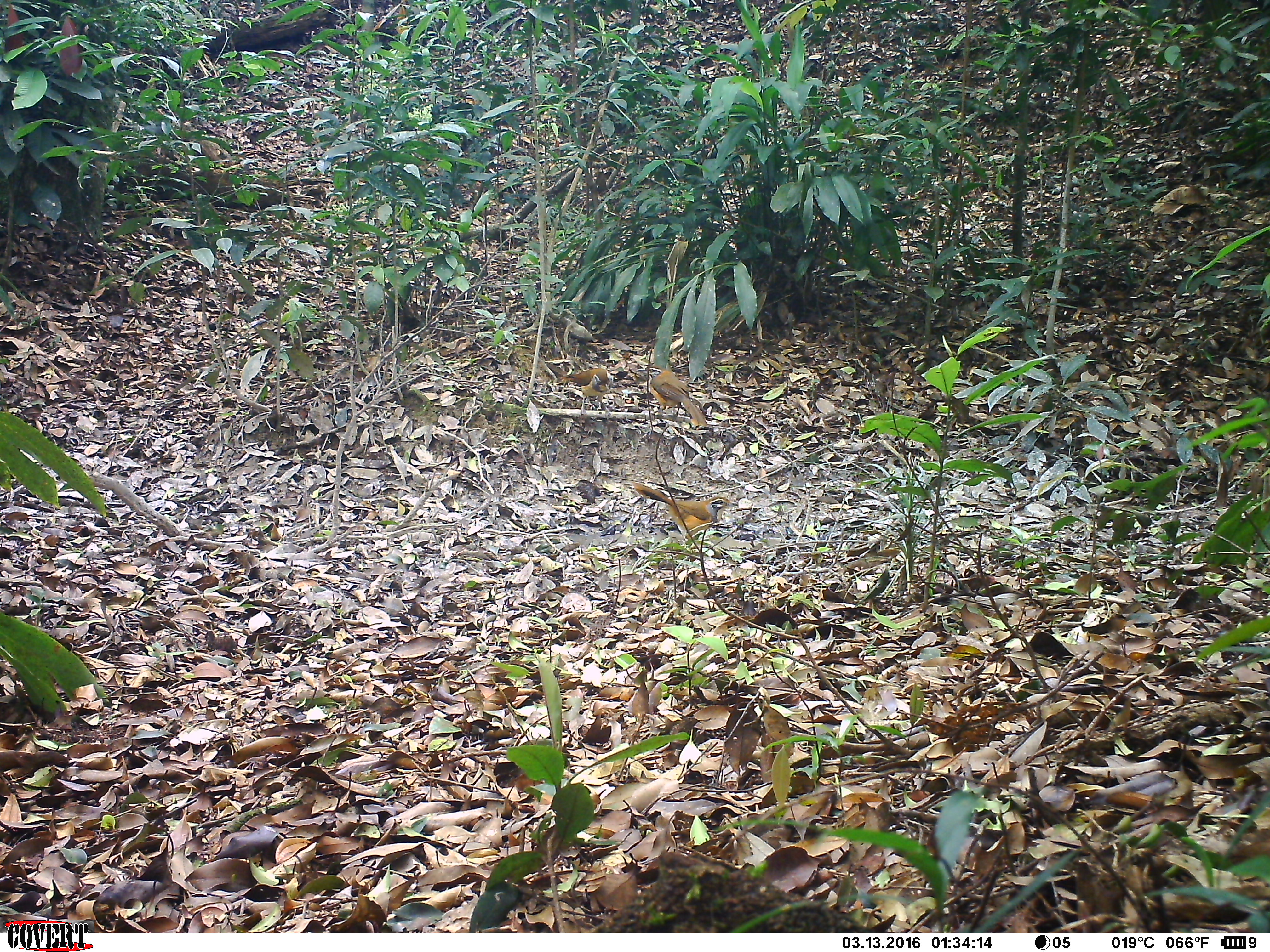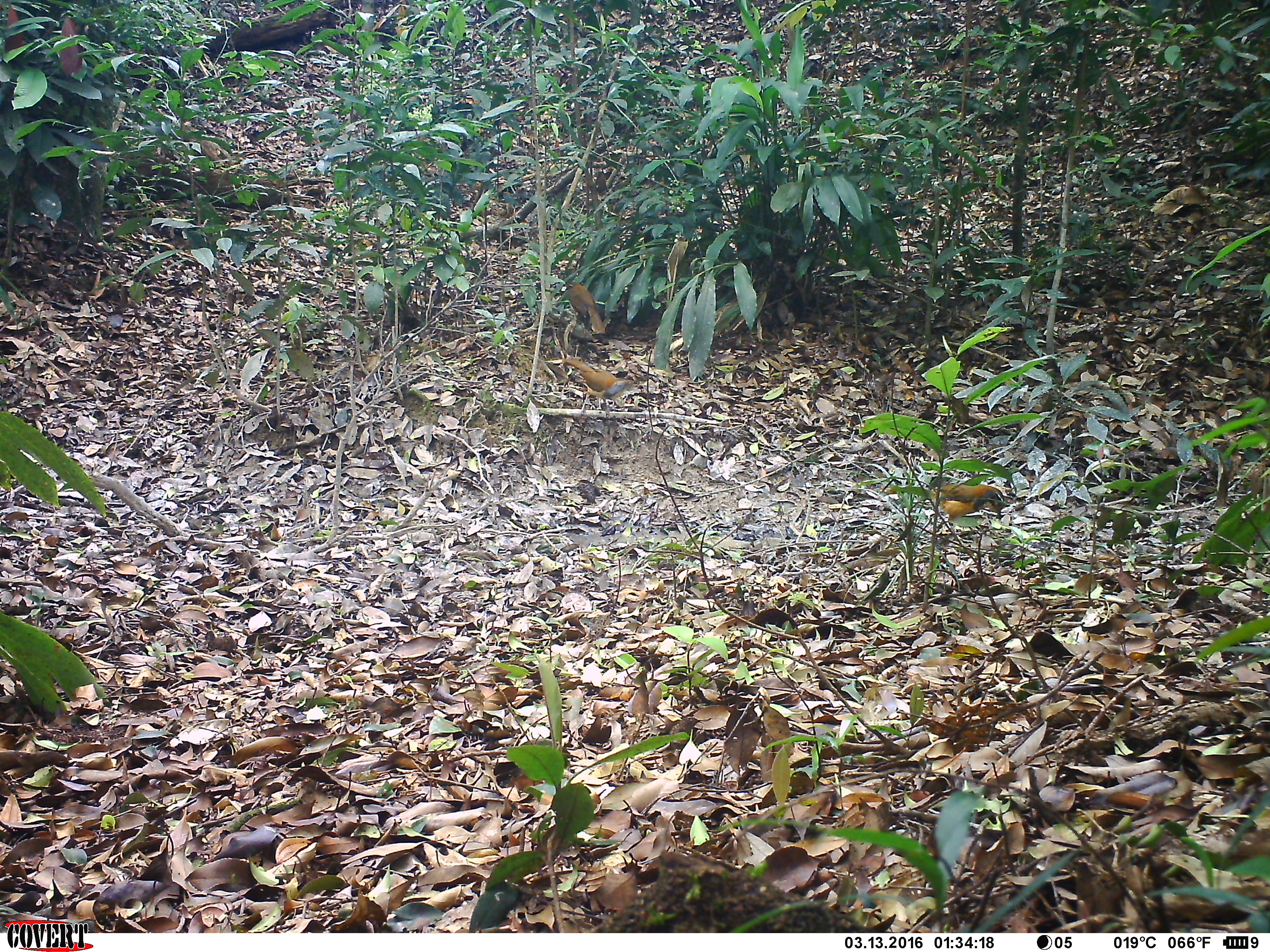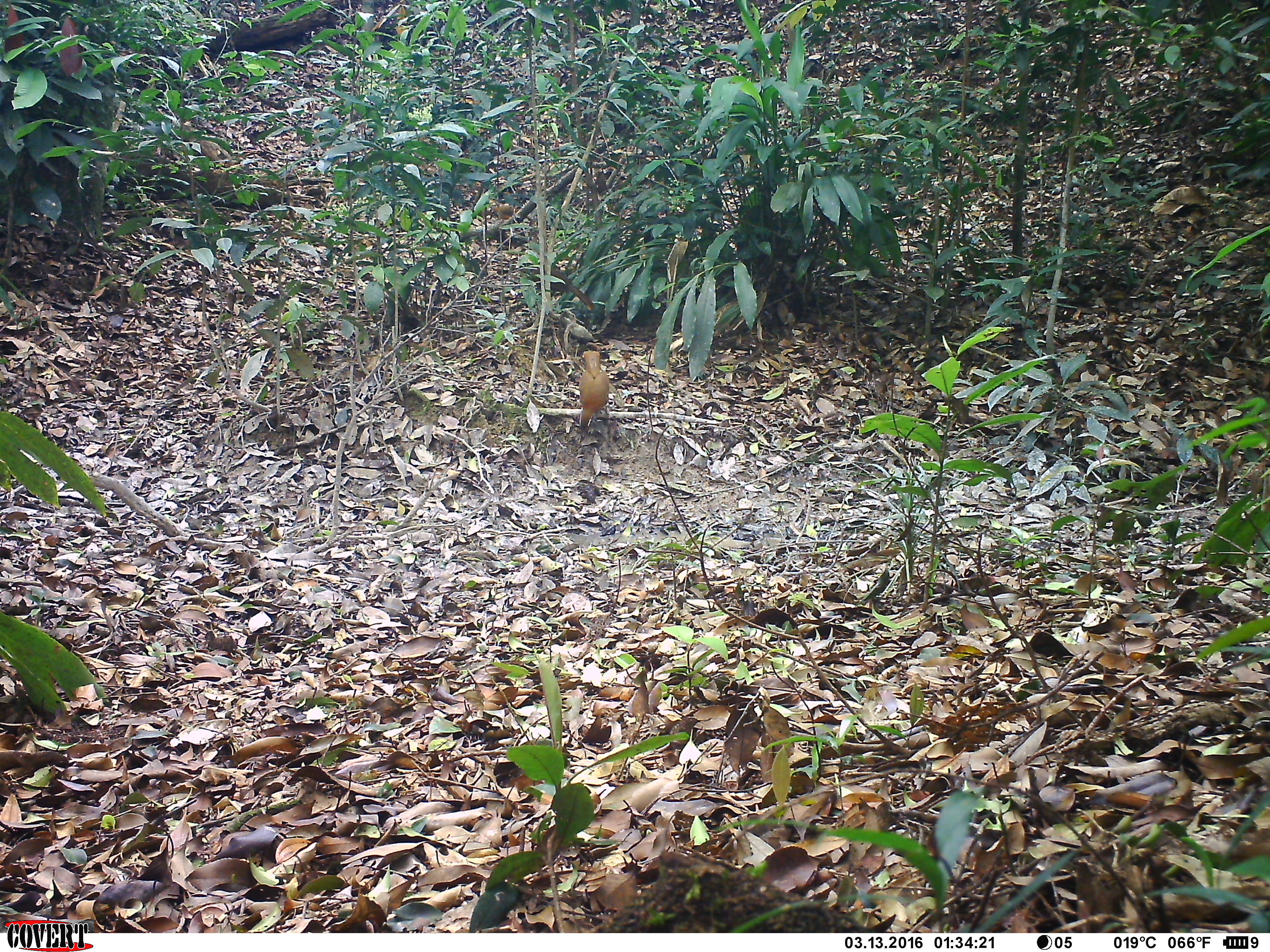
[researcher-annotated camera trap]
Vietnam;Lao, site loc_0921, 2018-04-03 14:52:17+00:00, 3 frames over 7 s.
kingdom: Animalia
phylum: Chordata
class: Aves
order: Passeriformes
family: Leiothrichidae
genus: Pterorhinus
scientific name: Pterorhinus pectoralis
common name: necklaced laughingthrush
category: necklaced laughingthrush sp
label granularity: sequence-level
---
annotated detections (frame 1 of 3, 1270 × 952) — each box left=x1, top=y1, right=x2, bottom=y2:
necklaced laughingthrush sp: left=632, top=479, right=731, bottom=543; left=649, top=362, right=708, bottom=428; left=559, top=368, right=614, bottom=417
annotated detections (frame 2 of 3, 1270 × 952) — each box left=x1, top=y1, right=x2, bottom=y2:
necklaced laughingthrush sp: left=562, top=355, right=641, bottom=420; left=931, top=480, right=1004, bottom=538; left=564, top=282, right=605, bottom=335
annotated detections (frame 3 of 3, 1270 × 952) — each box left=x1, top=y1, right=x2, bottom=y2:
necklaced laughingthrush sp: left=578, top=351, right=610, bottom=428